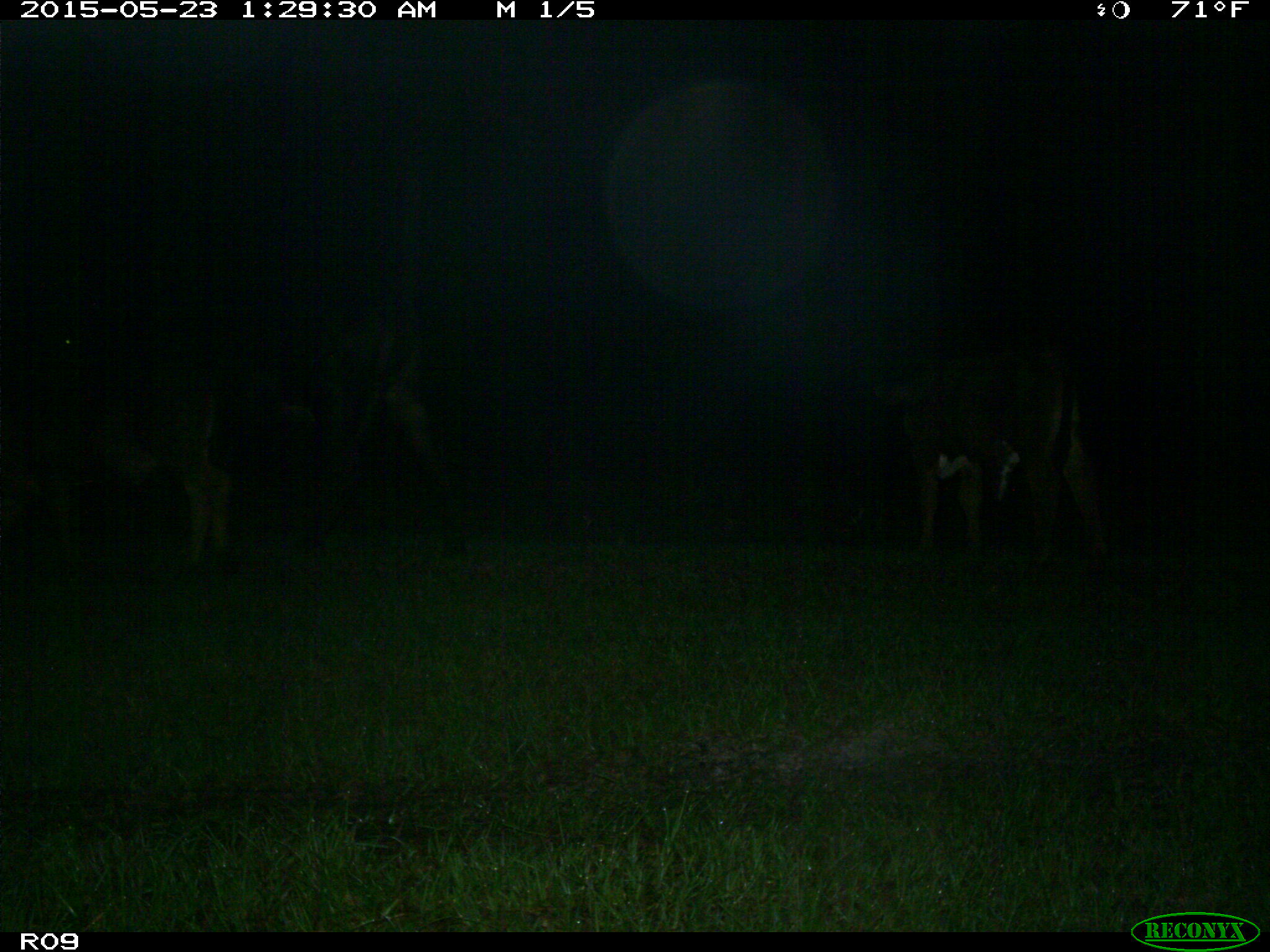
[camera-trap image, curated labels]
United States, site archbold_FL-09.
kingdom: Animalia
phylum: Chordata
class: Mammalia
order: Artiodactyla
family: Bovidae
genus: Bos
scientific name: Bos taurus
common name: domestic cow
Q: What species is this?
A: Bos taurus (domestic cow).